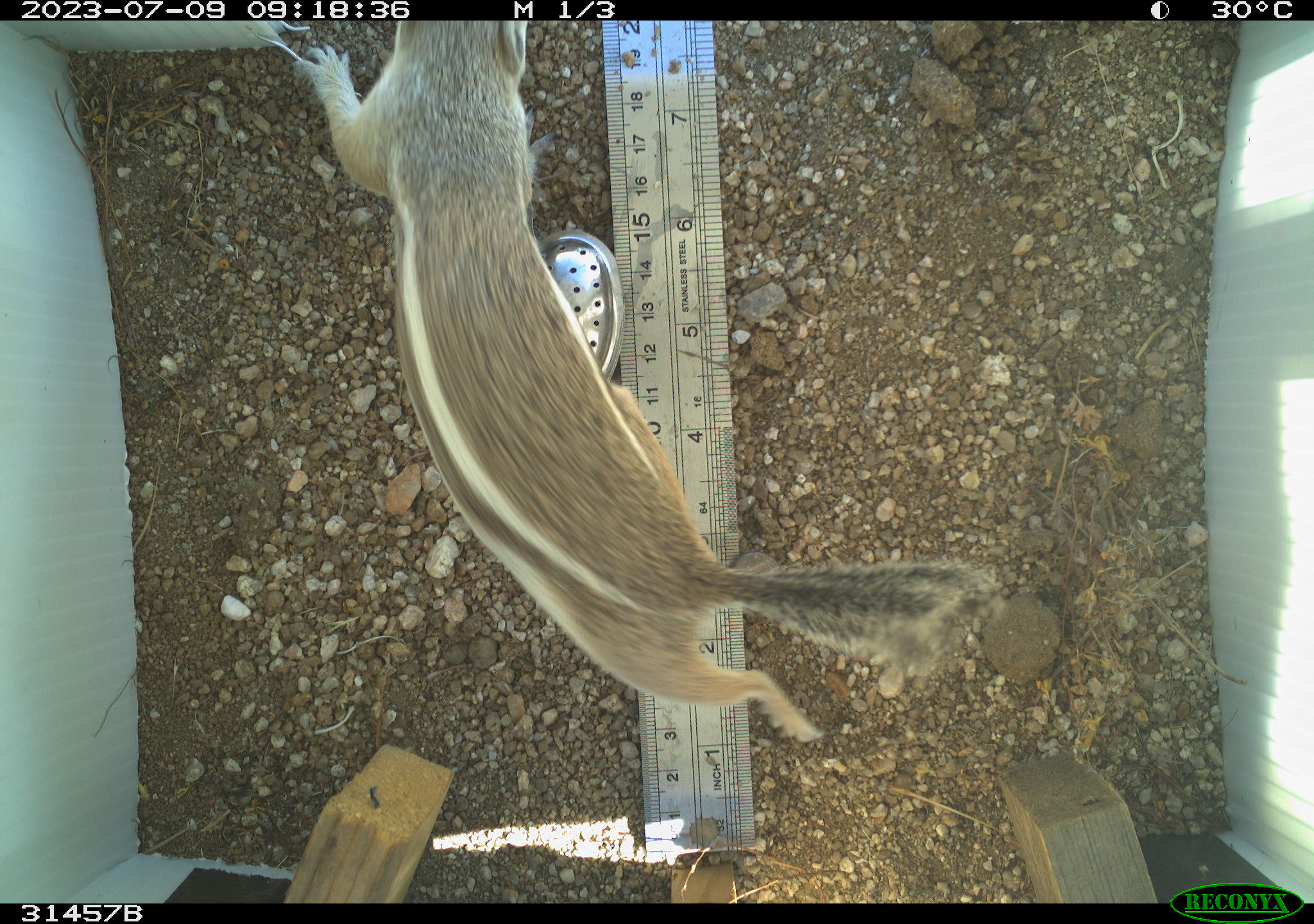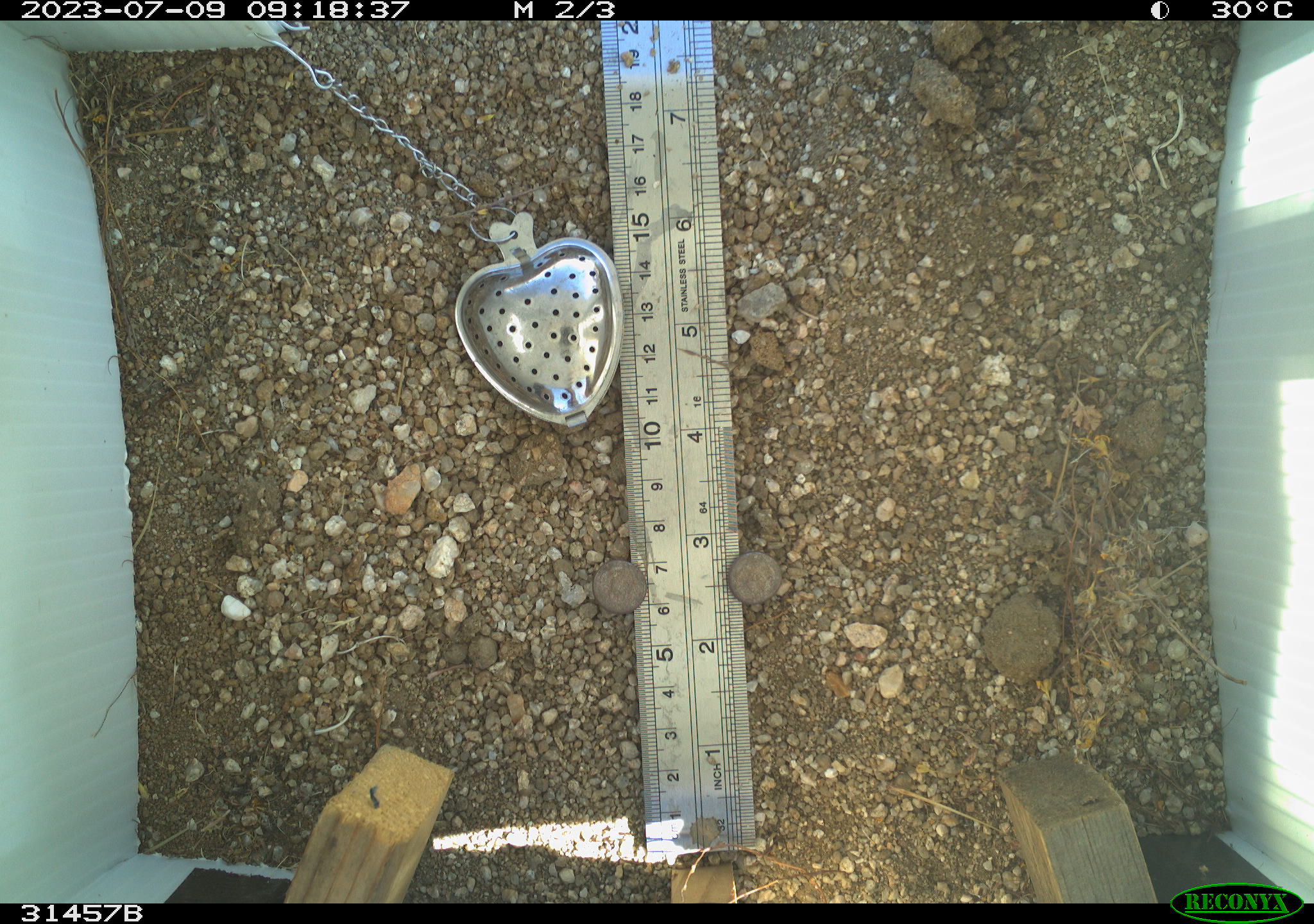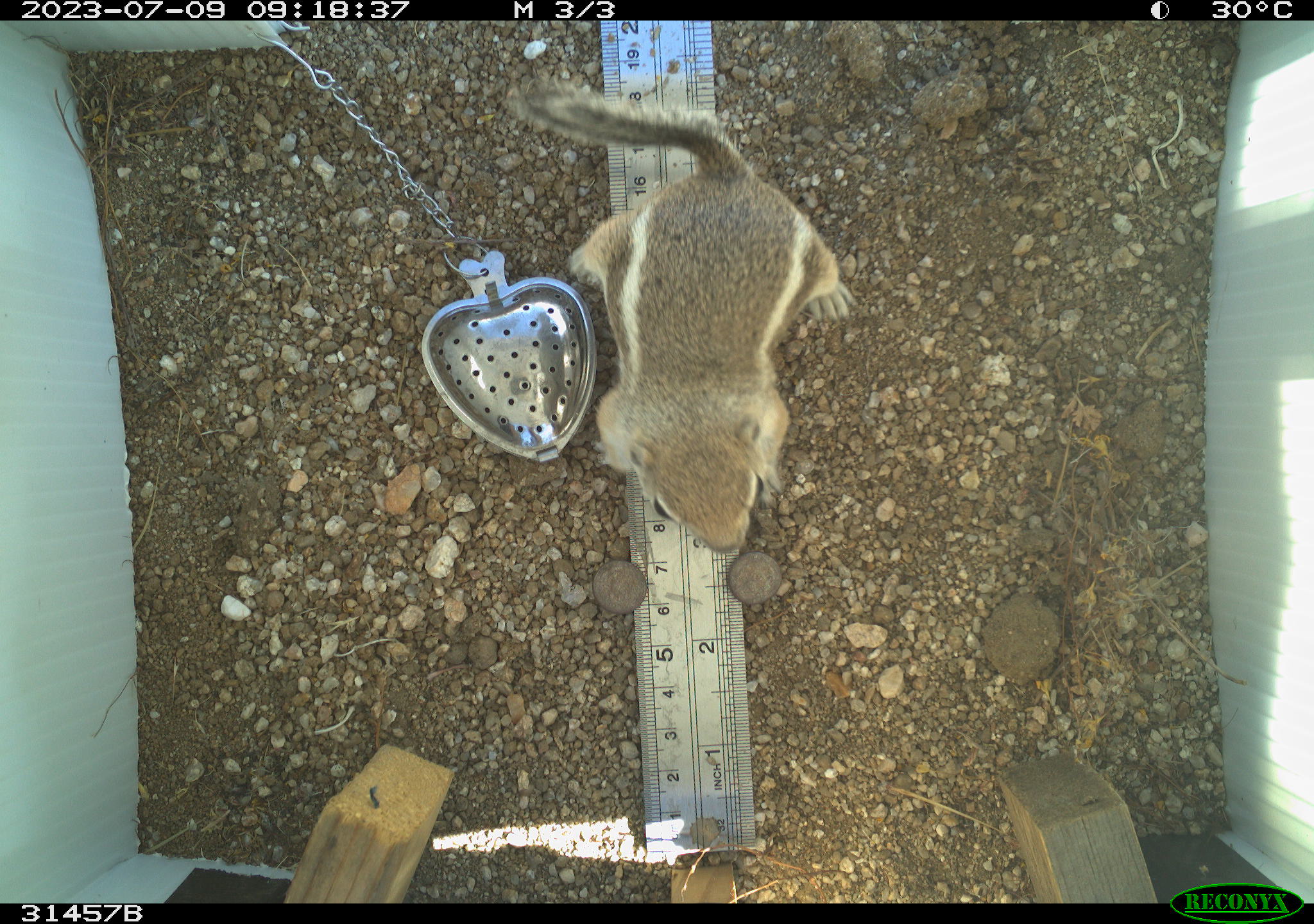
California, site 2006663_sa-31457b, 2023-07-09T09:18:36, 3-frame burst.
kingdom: Animalia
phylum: Chordata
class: Mammalia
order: Rodentia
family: Sciuridae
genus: Ammospermophilus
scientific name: Ammospermophilus leucurus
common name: white-tailed antelope squirrel